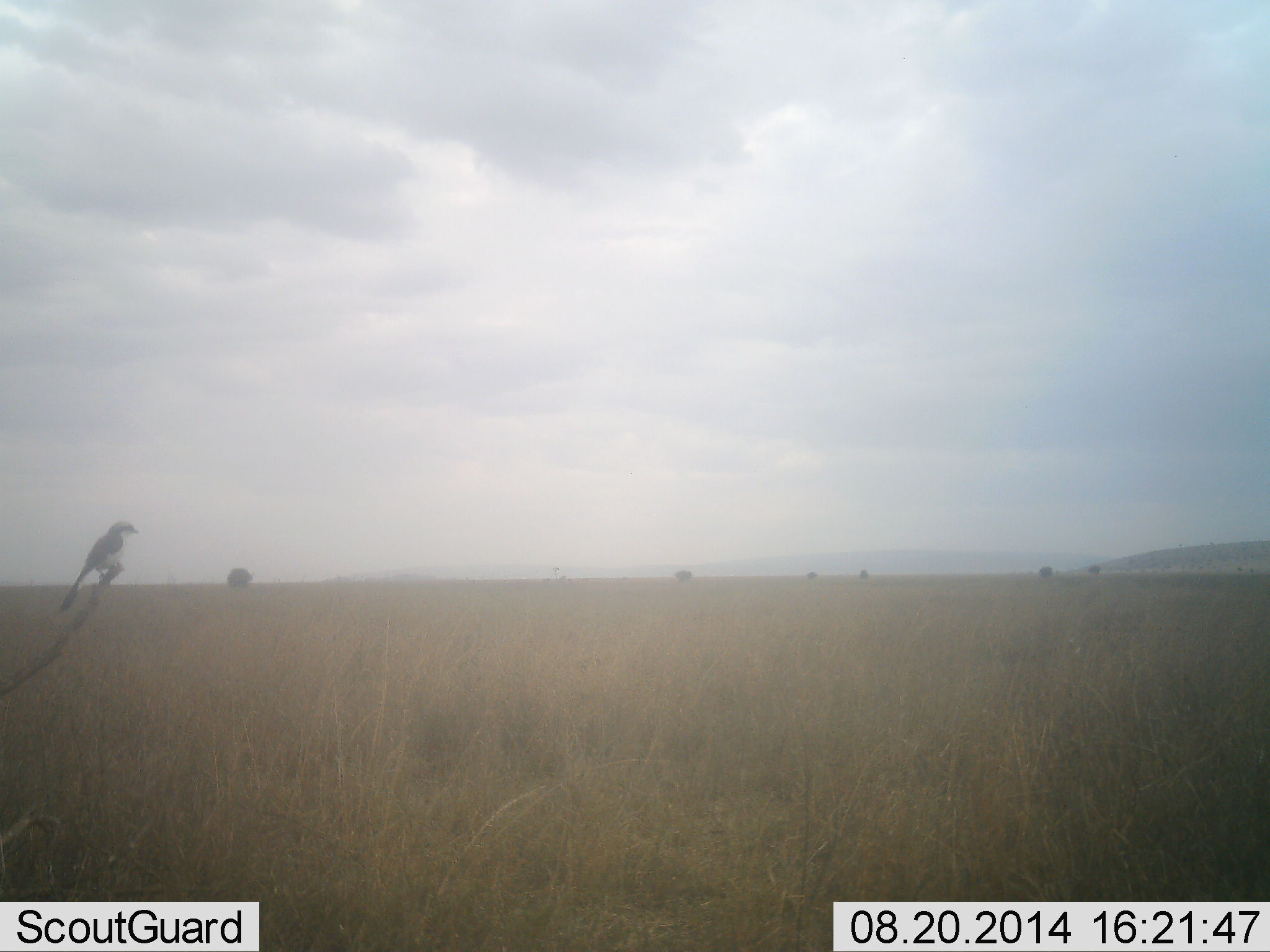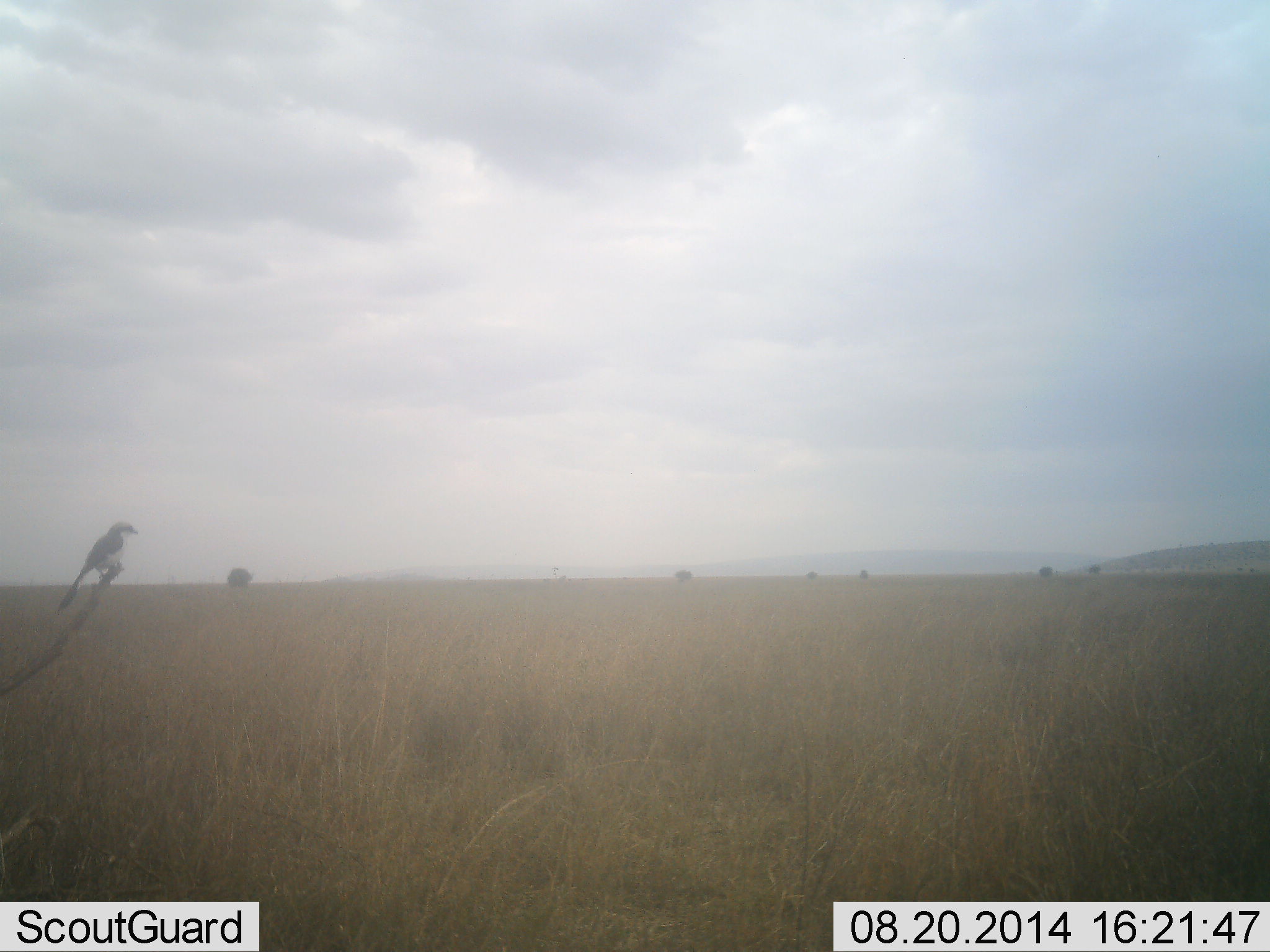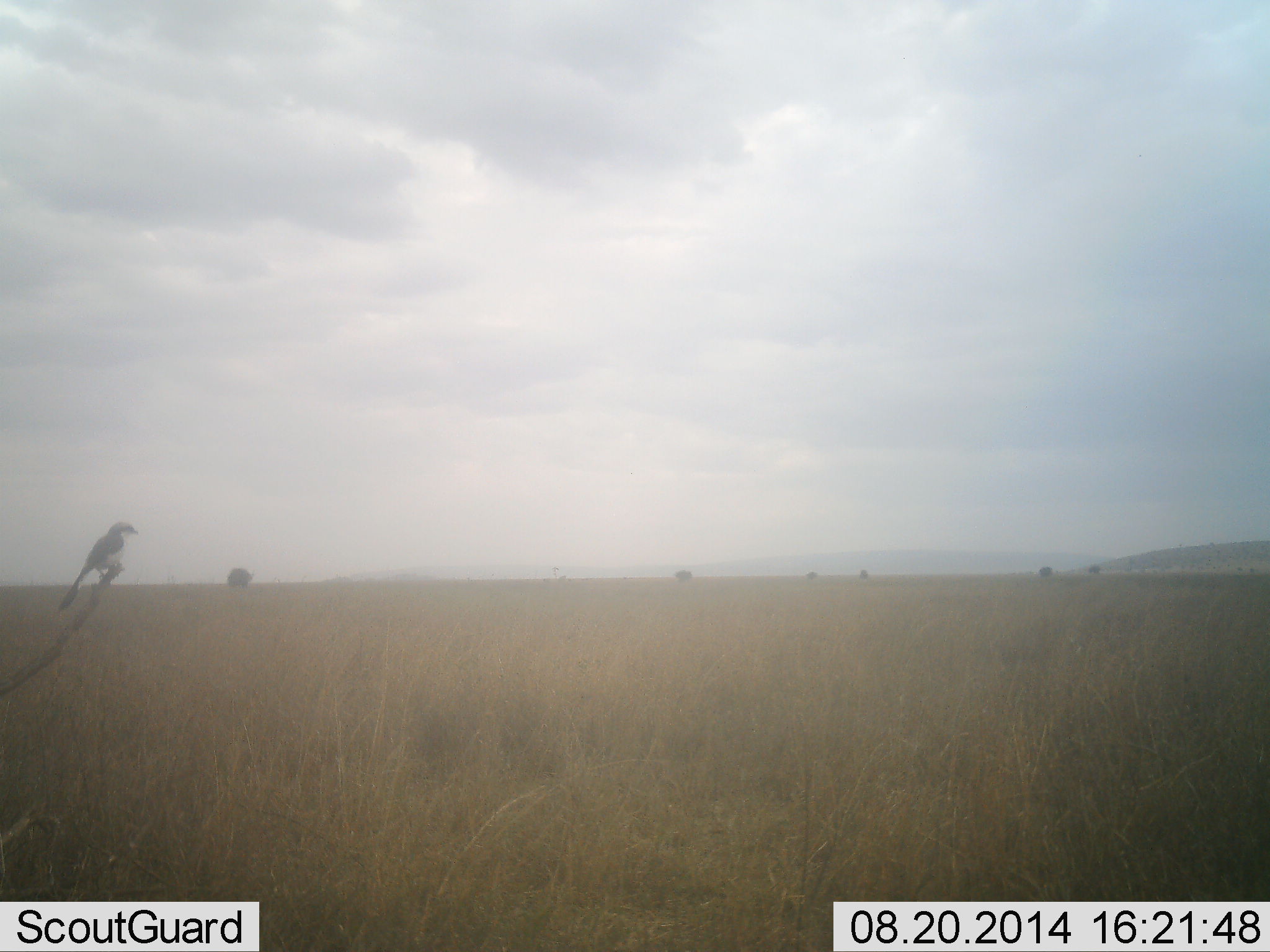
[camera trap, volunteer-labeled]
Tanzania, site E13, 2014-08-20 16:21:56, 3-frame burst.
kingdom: Animalia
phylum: Chordata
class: Aves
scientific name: Aves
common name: bird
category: otherbird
Otherbird (bird) (Aves), count 1. Behavior (volunteer vote fractions): standing 22%, resting 67%, moving 11%, interacting 0%. Young present (vote fraction): 0%. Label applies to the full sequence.